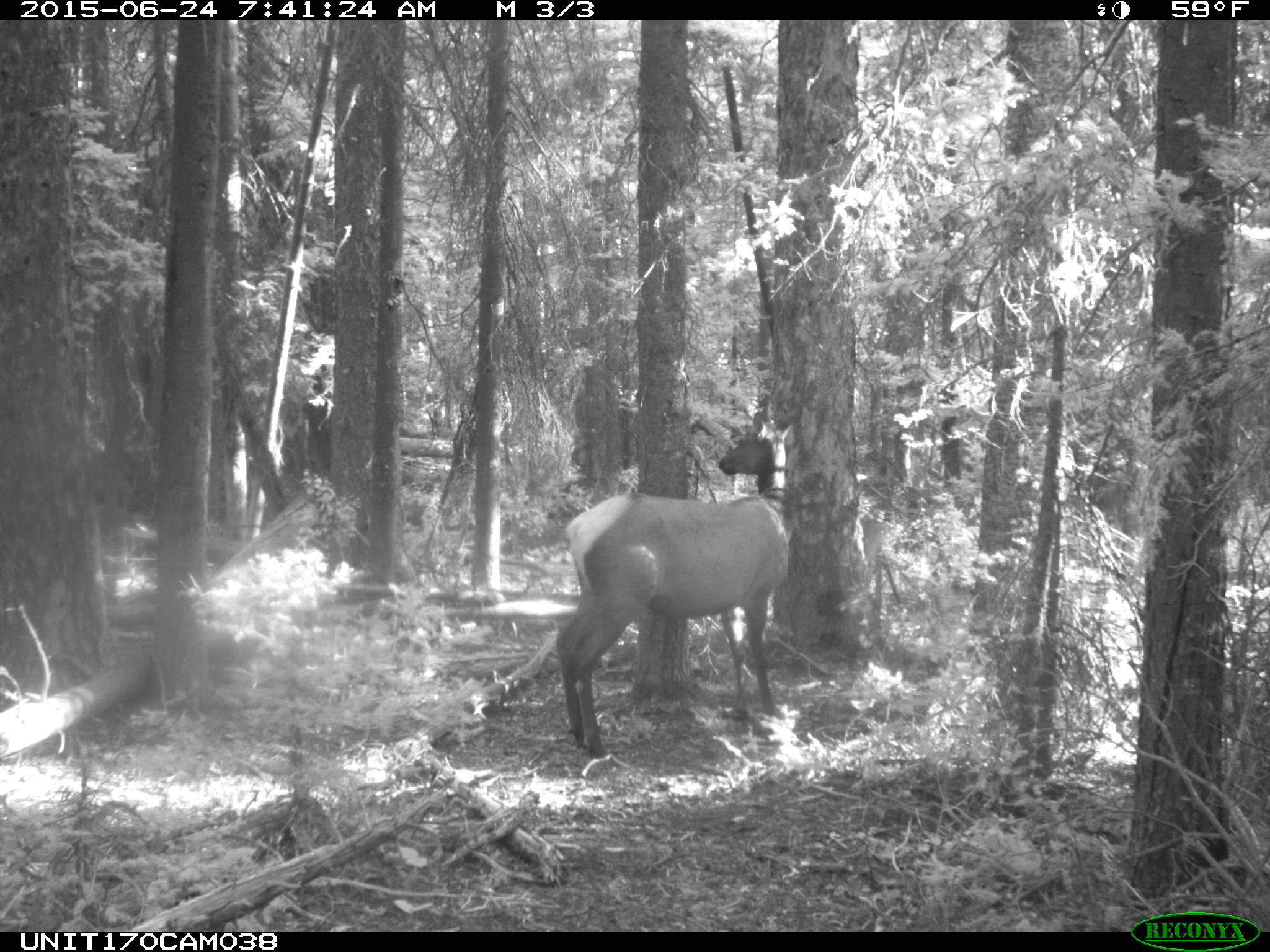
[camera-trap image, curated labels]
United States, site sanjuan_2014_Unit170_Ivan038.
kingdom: Animalia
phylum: Chordata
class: Mammalia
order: Artiodactyla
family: Cervidae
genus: Cervus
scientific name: Cervus elaphus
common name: red deer